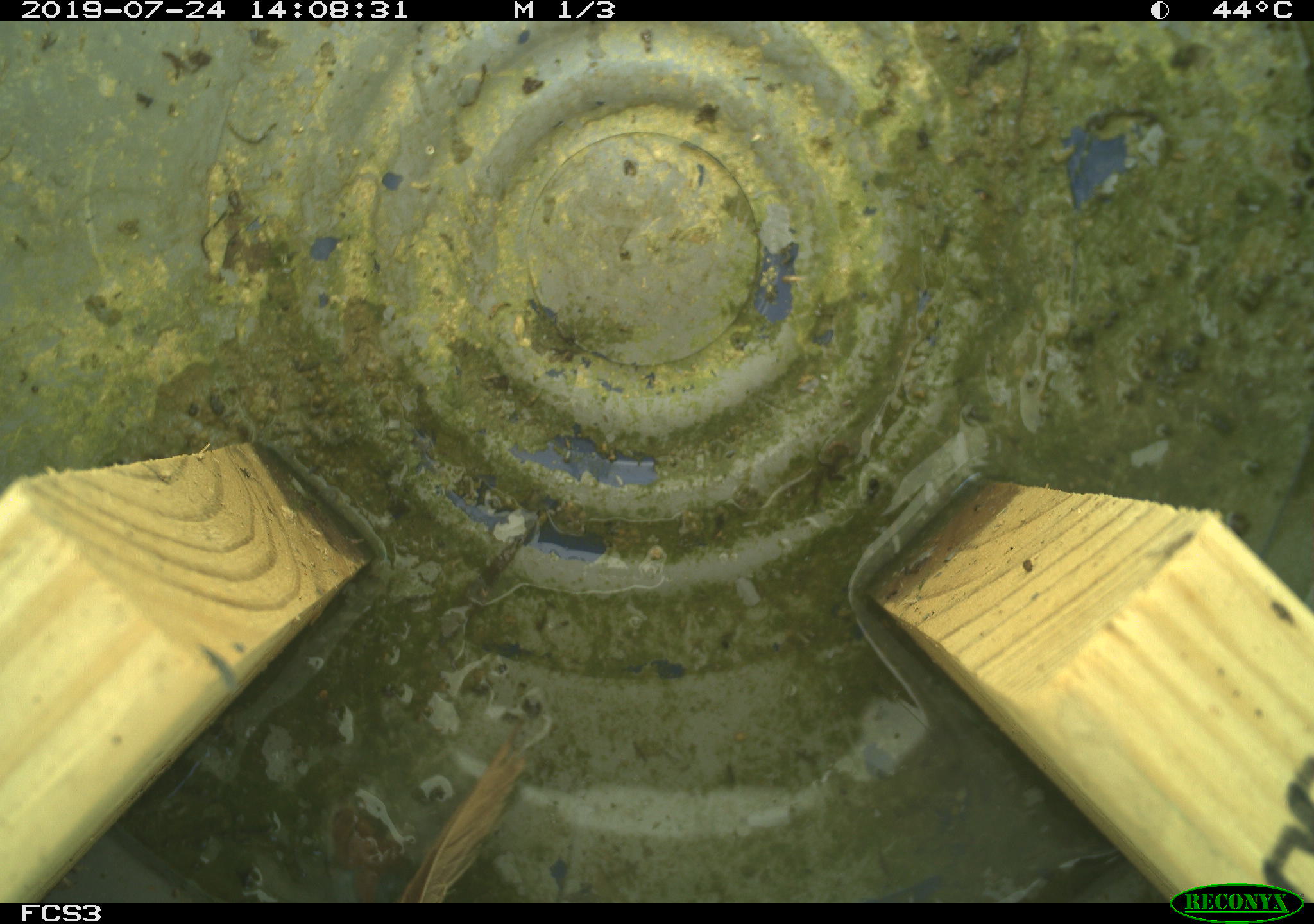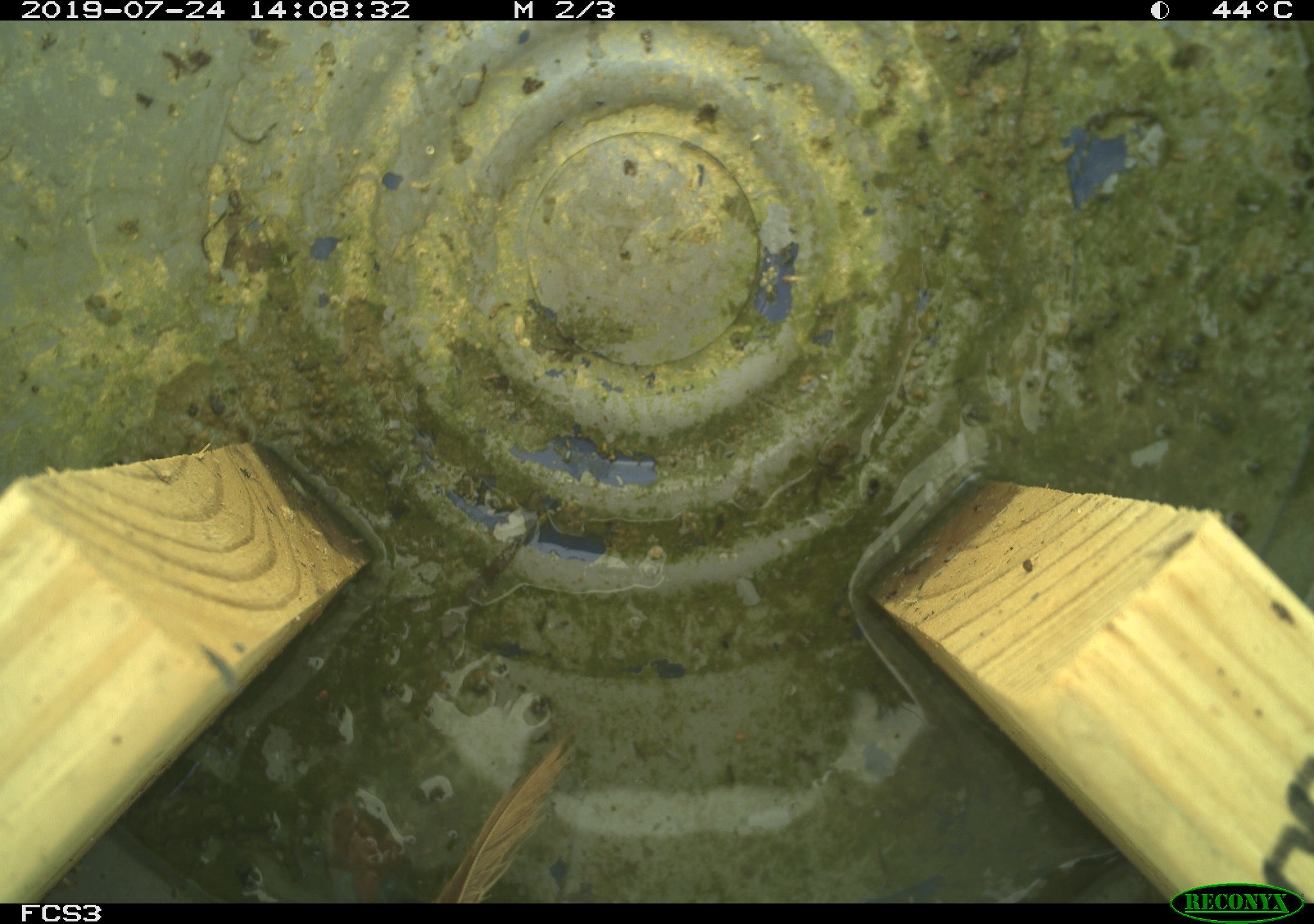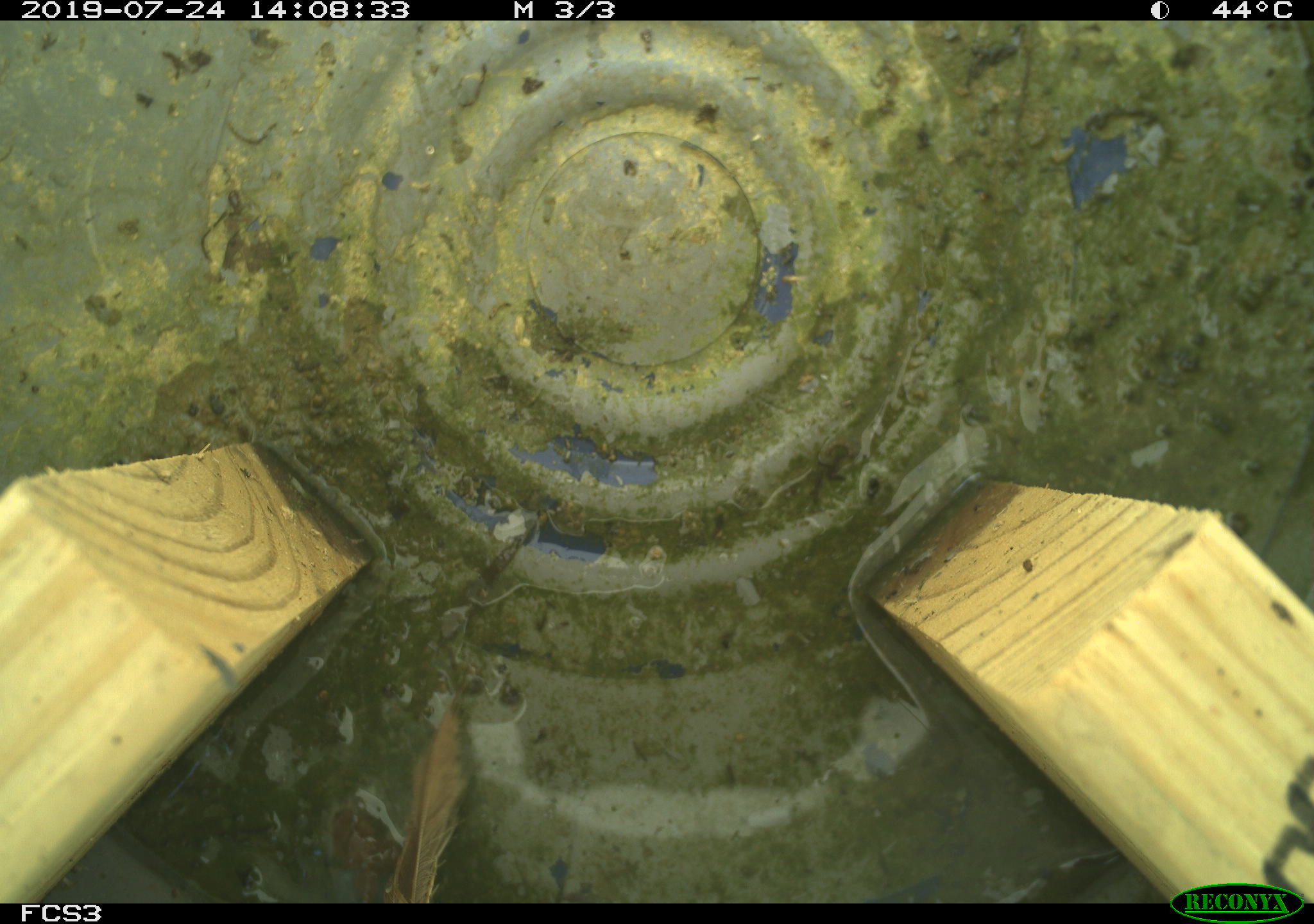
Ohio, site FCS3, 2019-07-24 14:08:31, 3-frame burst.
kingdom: Animalia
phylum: Chordata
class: Aves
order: Passeriformes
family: Passerellidae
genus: Melospiza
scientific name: Melospiza melodia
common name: song sparrow